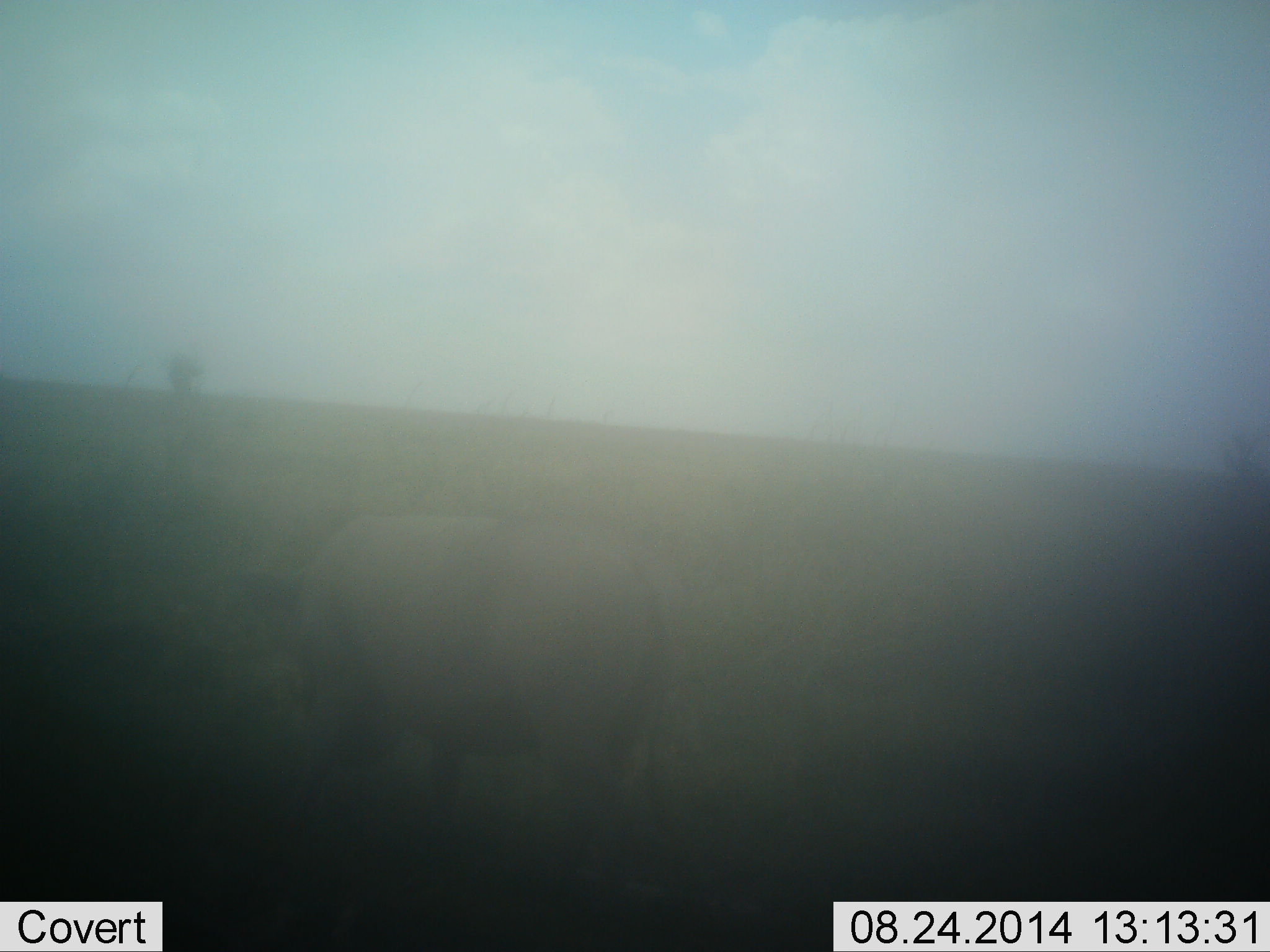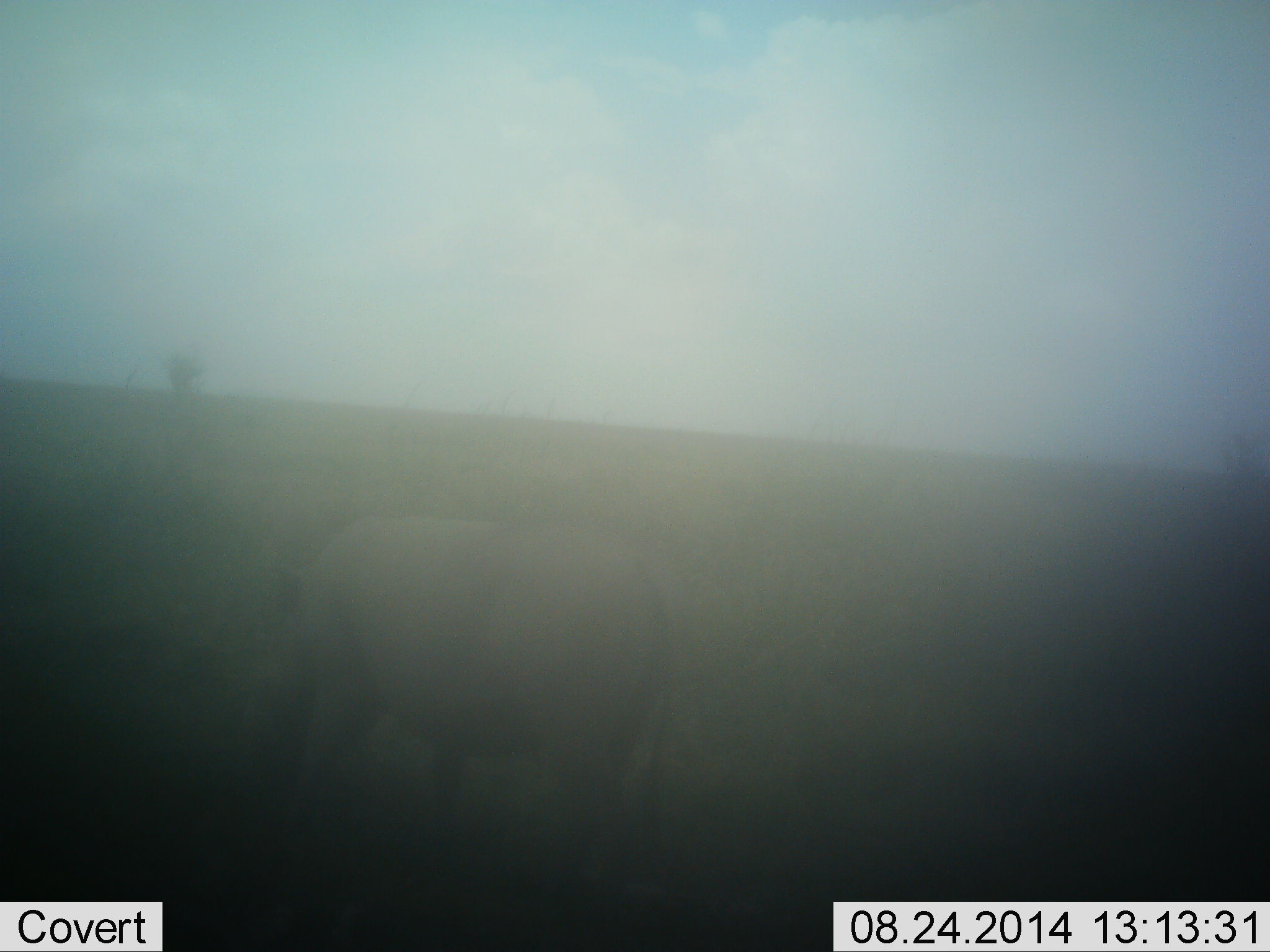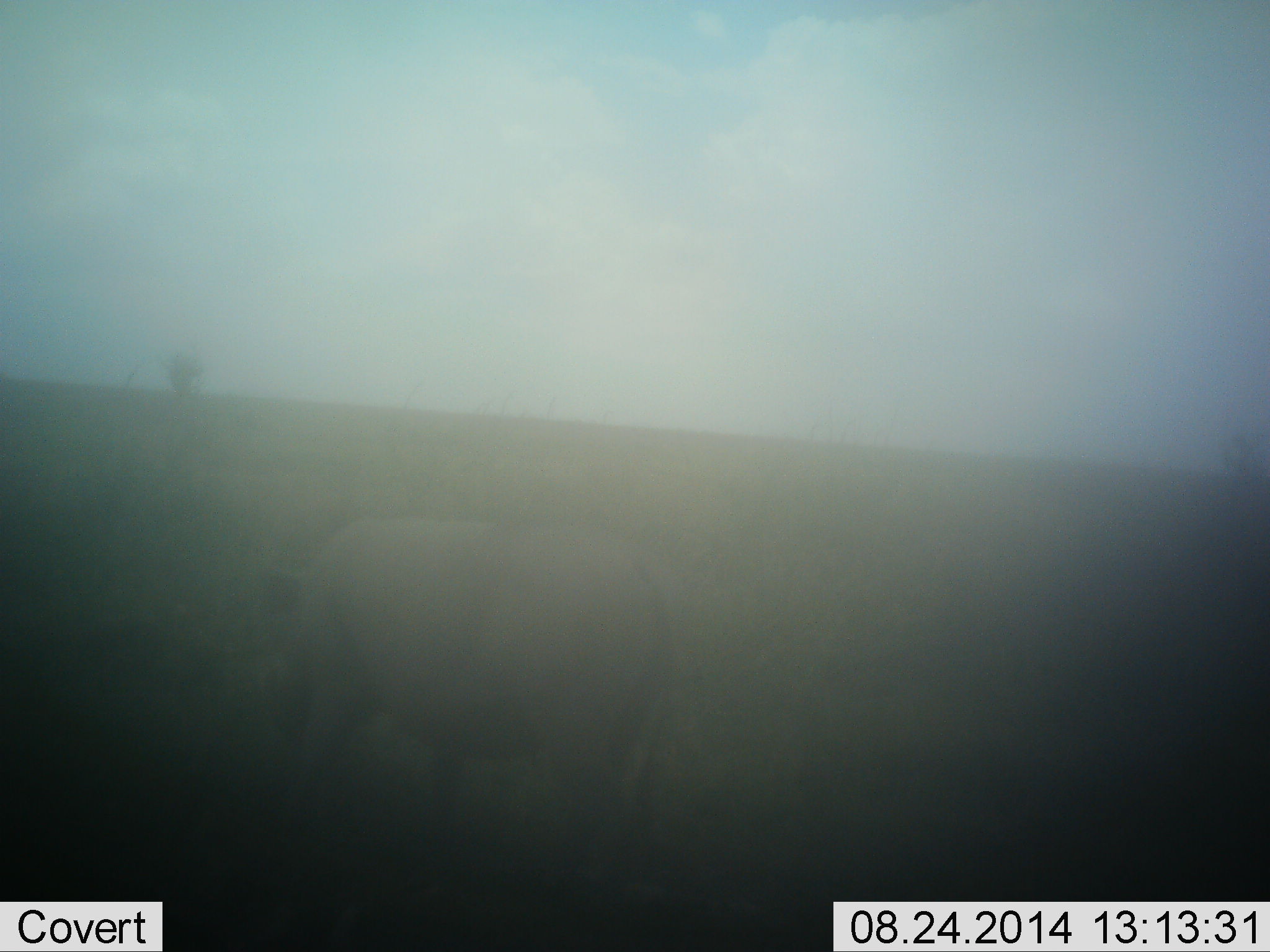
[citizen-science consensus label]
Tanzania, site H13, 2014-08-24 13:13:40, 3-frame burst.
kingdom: Animalia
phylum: Chordata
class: Mammalia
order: Artiodactyla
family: Suidae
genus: Phacochoerus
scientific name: Phacochoerus africanus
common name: warthog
Warthog (Phacochoerus africanus), count 1. Behavior (volunteer vote fractions): standing 40%, resting 0%, moving 0%, interacting 0%. Young present (vote fraction): 0%. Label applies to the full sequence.